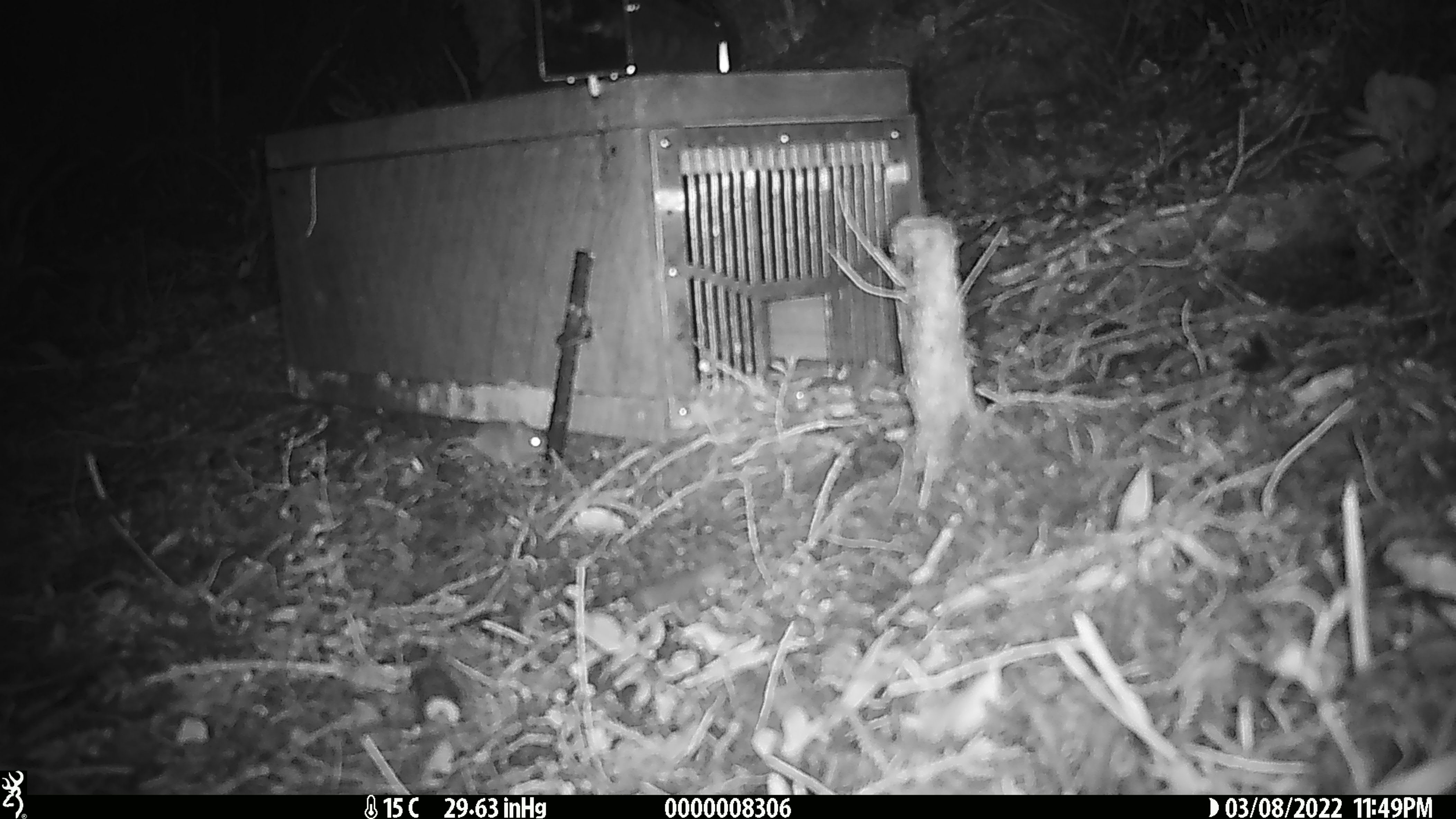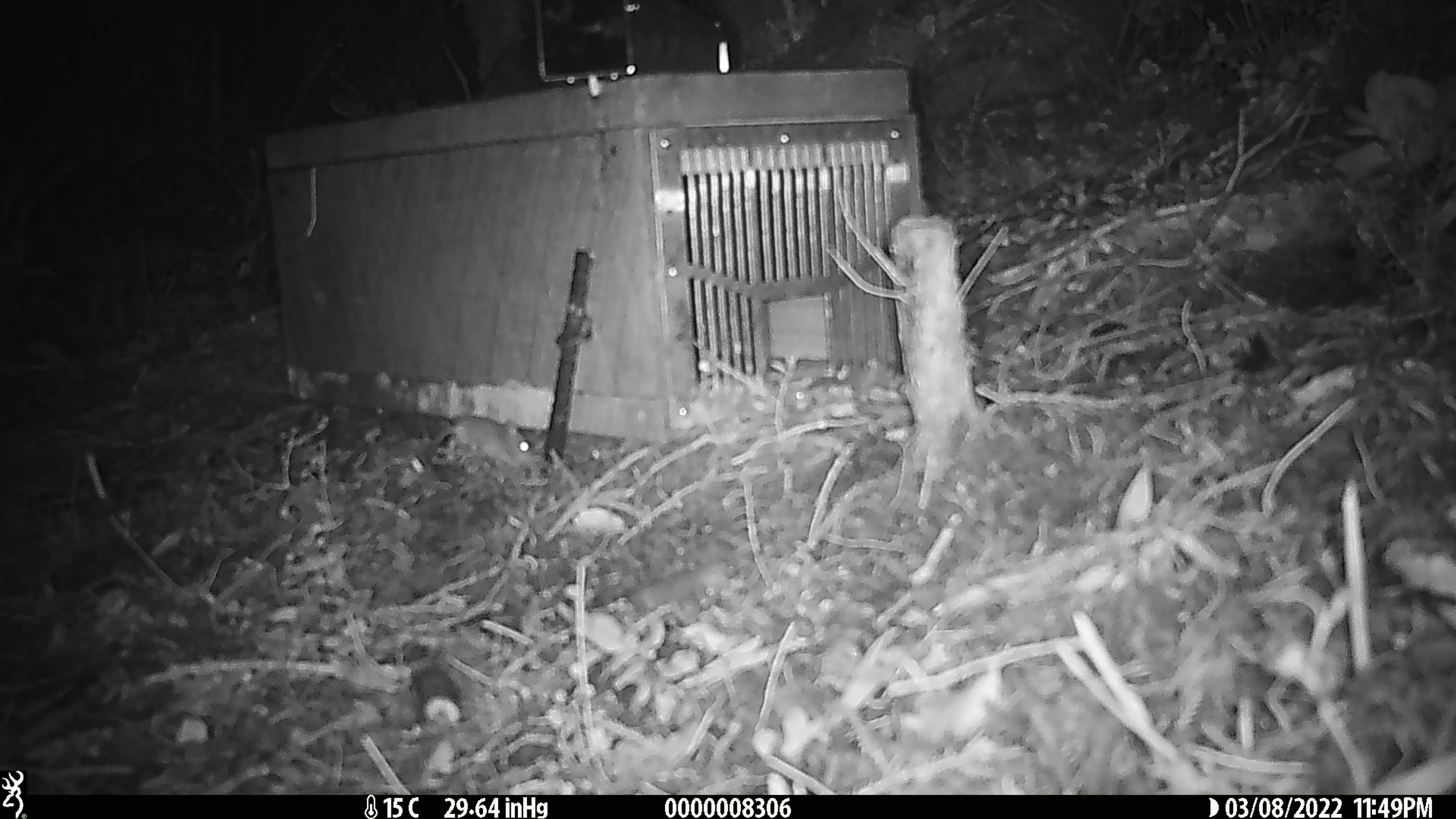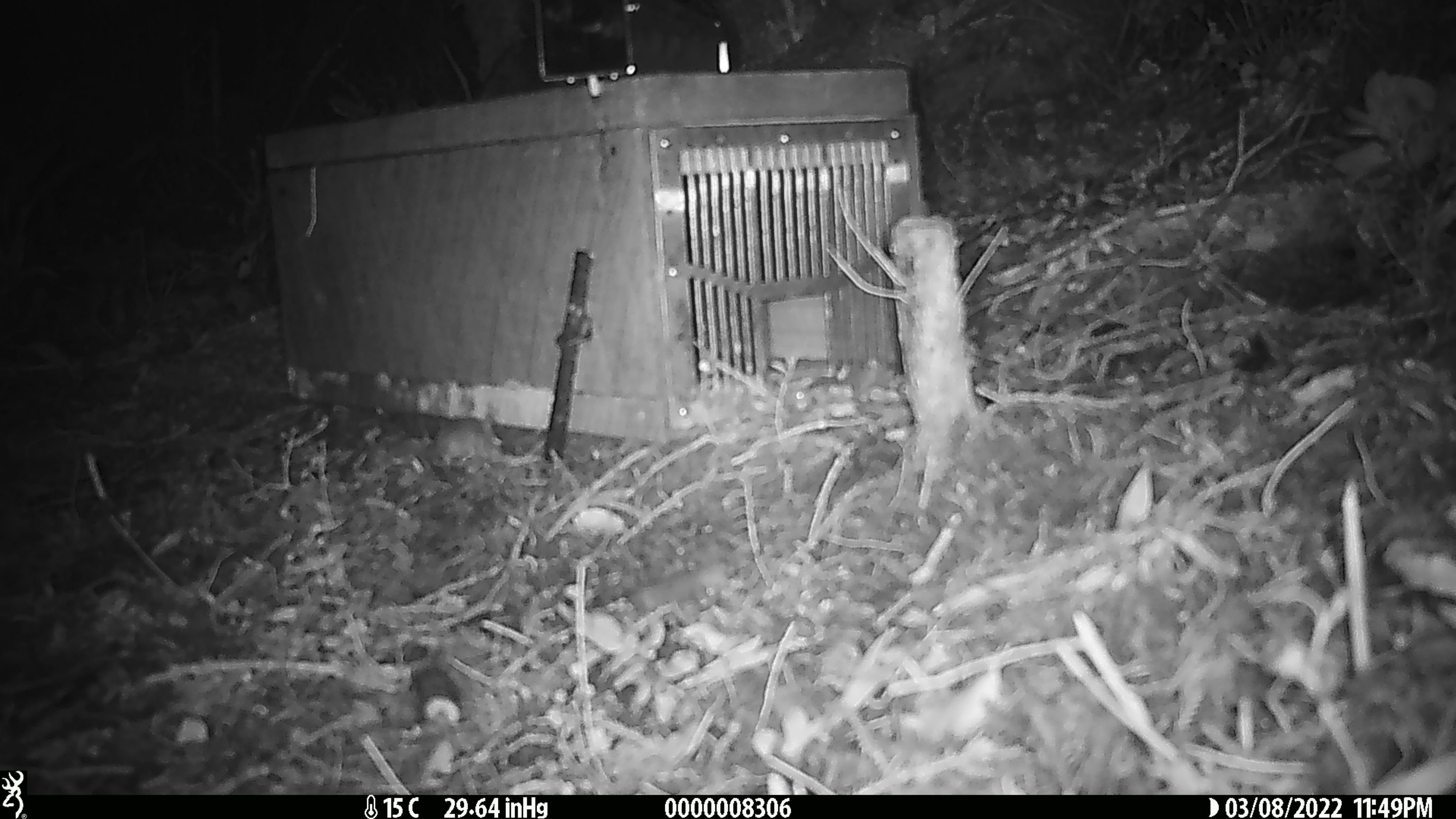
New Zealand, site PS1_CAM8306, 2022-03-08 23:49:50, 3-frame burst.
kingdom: Animalia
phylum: Chordata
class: Mammalia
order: Rodentia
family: Muridae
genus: Mus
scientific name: Mus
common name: mouse